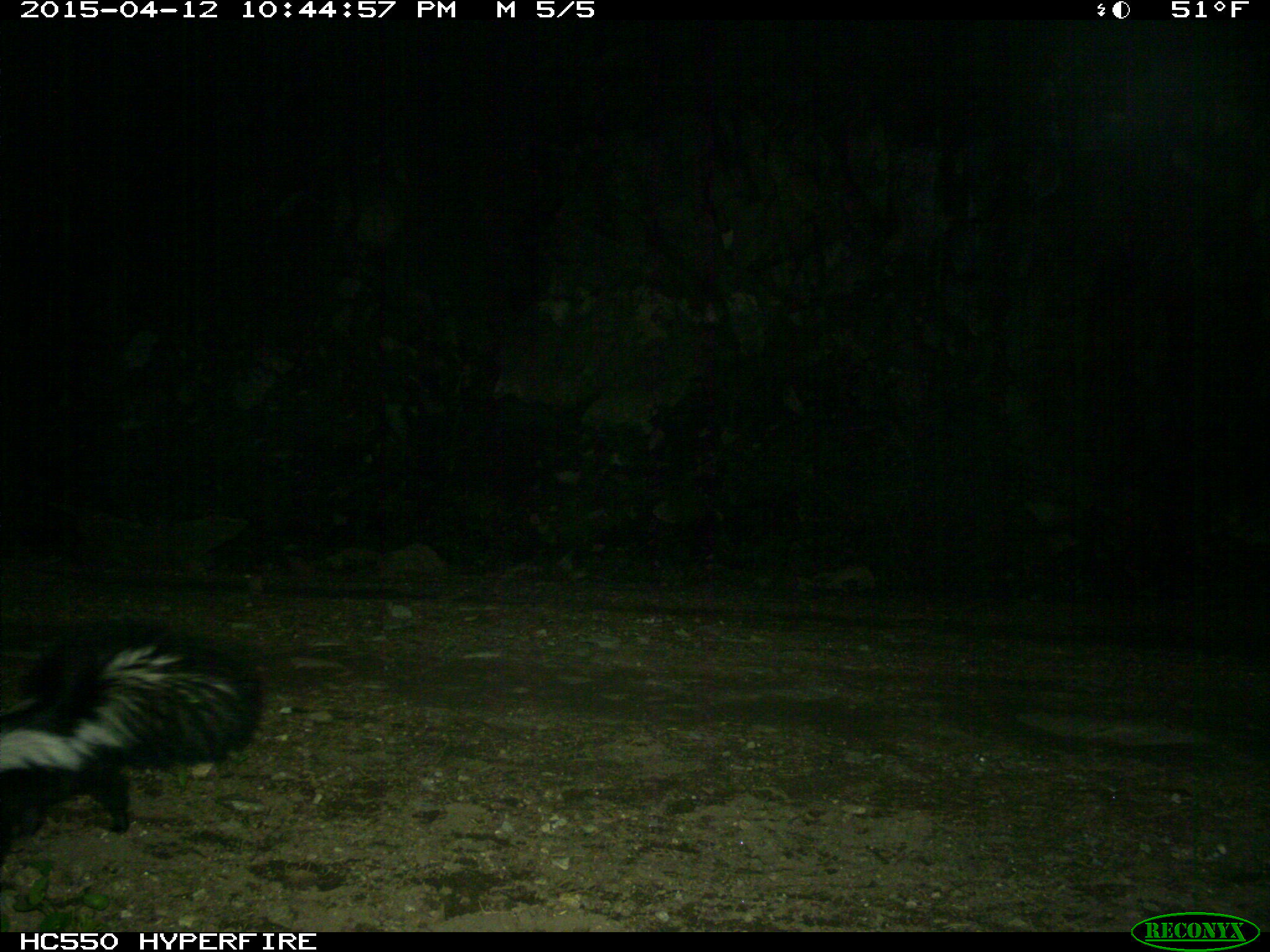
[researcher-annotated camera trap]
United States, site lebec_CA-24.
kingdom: Animalia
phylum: Chordata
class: Mammalia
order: Carnivora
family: Mephitidae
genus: Mephitis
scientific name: Mephitis mephitis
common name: striped skunk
Mephitis mephitis (striped skunk).